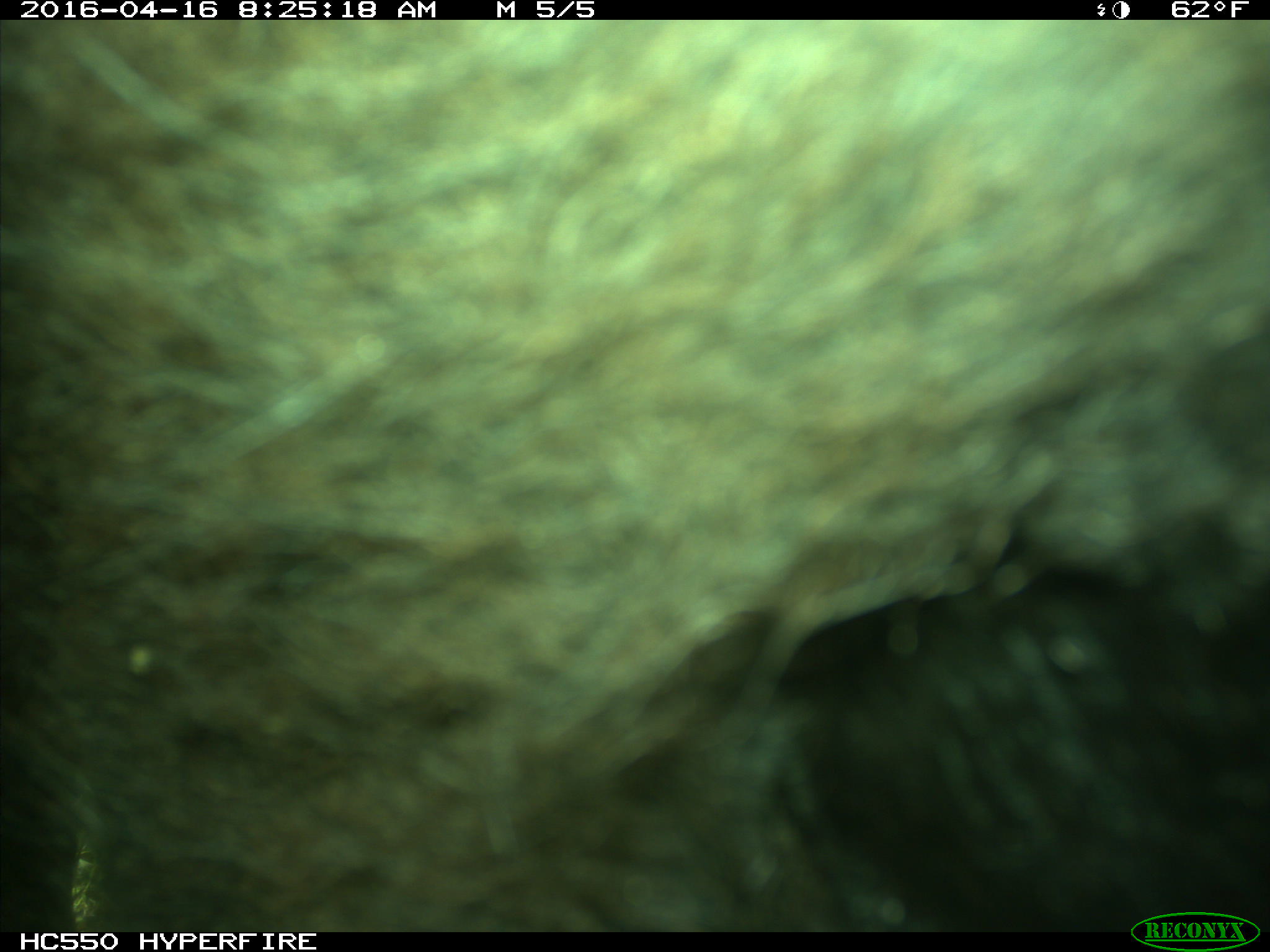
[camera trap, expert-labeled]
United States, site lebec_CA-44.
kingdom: Animalia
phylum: Chordata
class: Mammalia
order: Artiodactyla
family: Bovidae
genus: Bos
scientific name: Bos taurus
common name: domestic cow